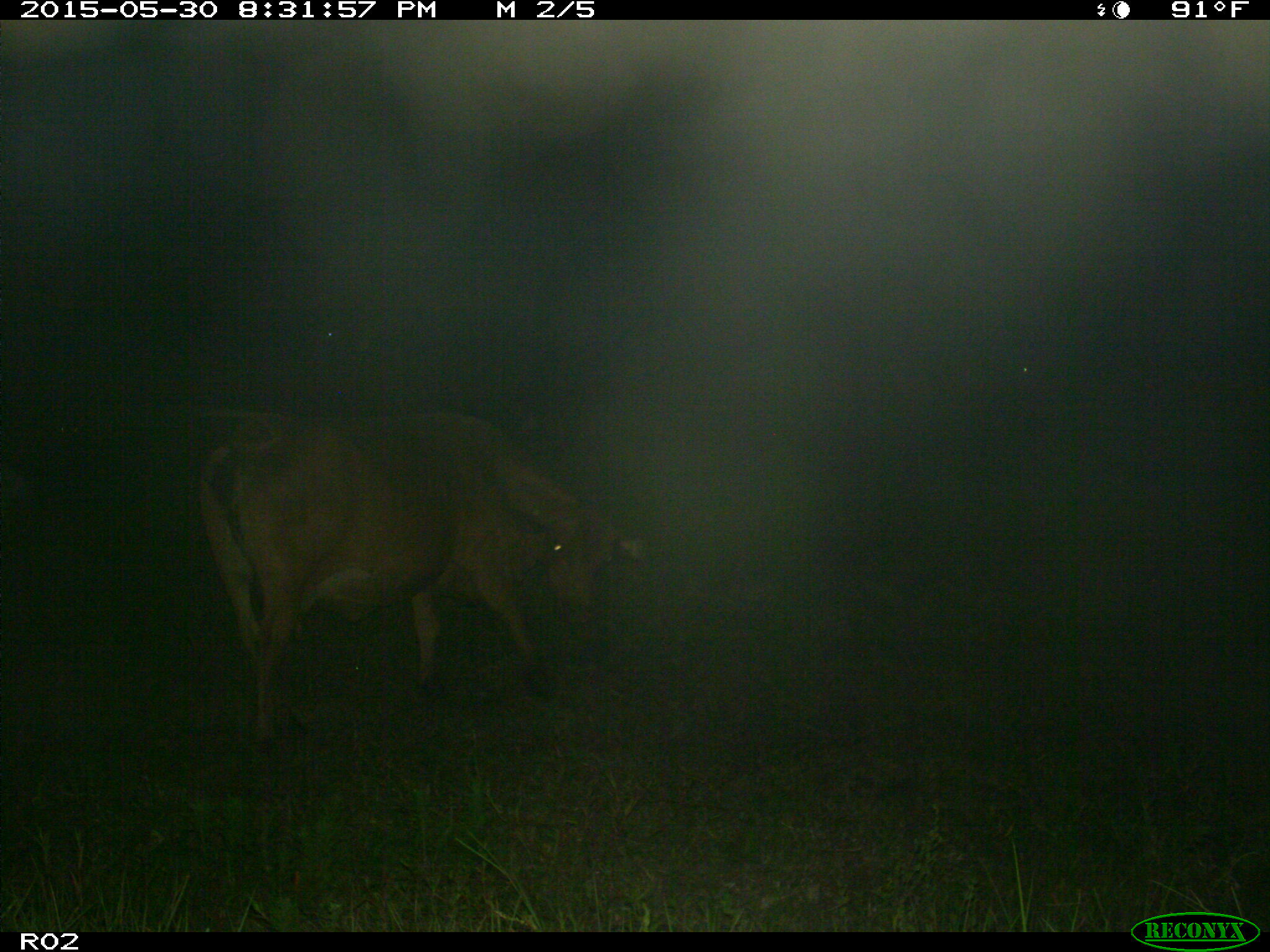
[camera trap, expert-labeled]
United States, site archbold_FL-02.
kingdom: Animalia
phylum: Chordata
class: Mammalia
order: Artiodactyla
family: Bovidae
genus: Bos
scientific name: Bos taurus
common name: domestic cow